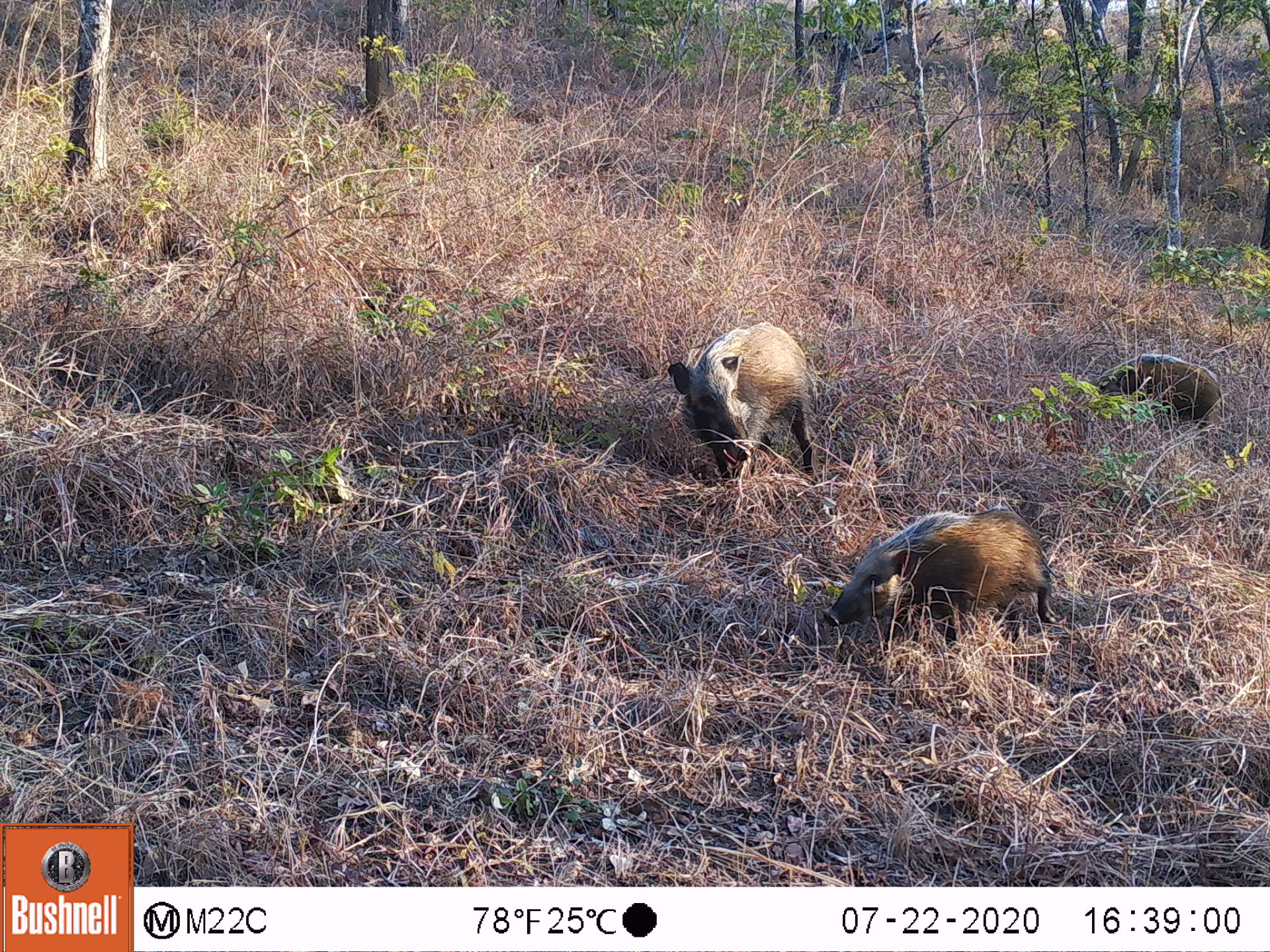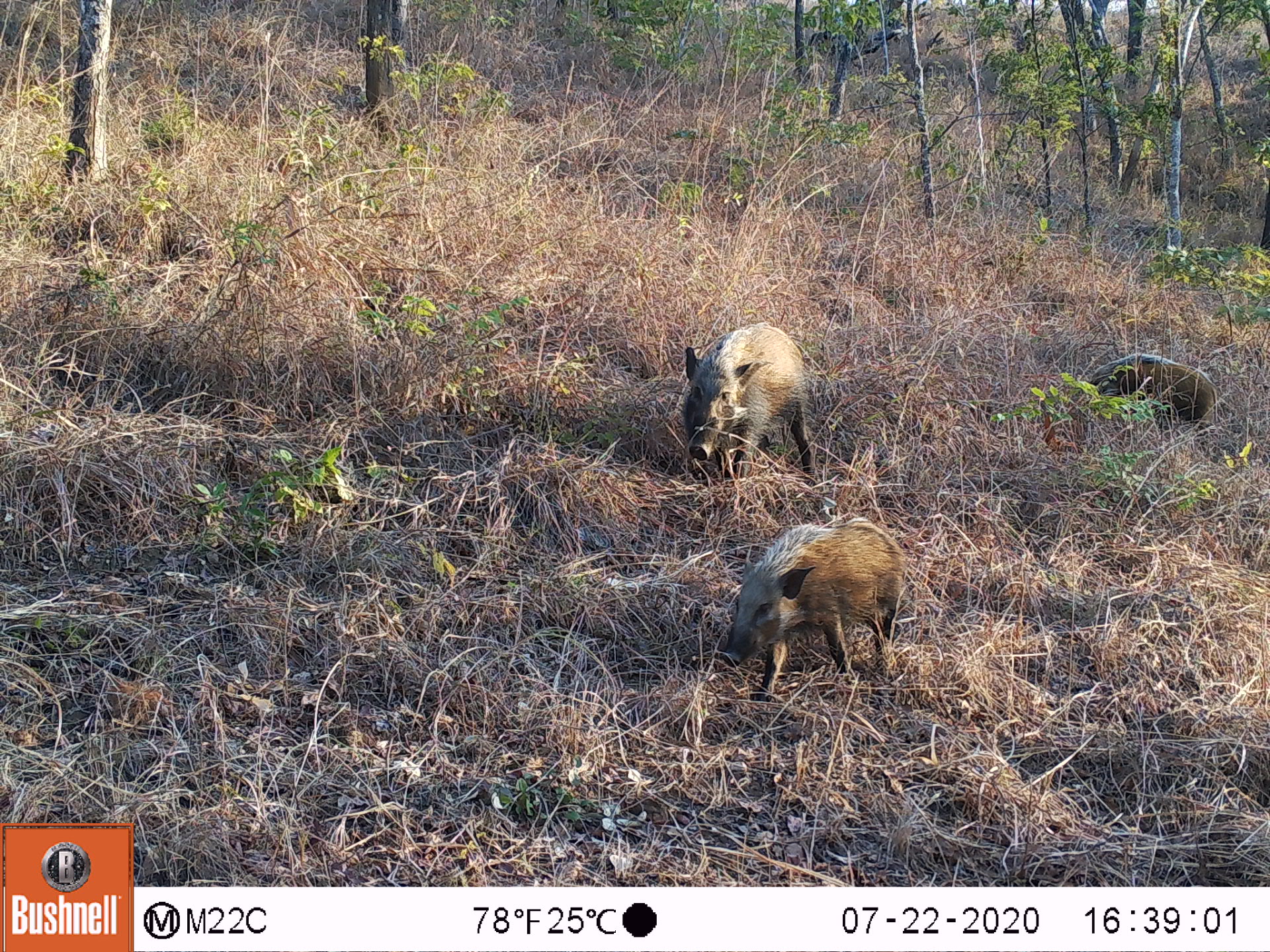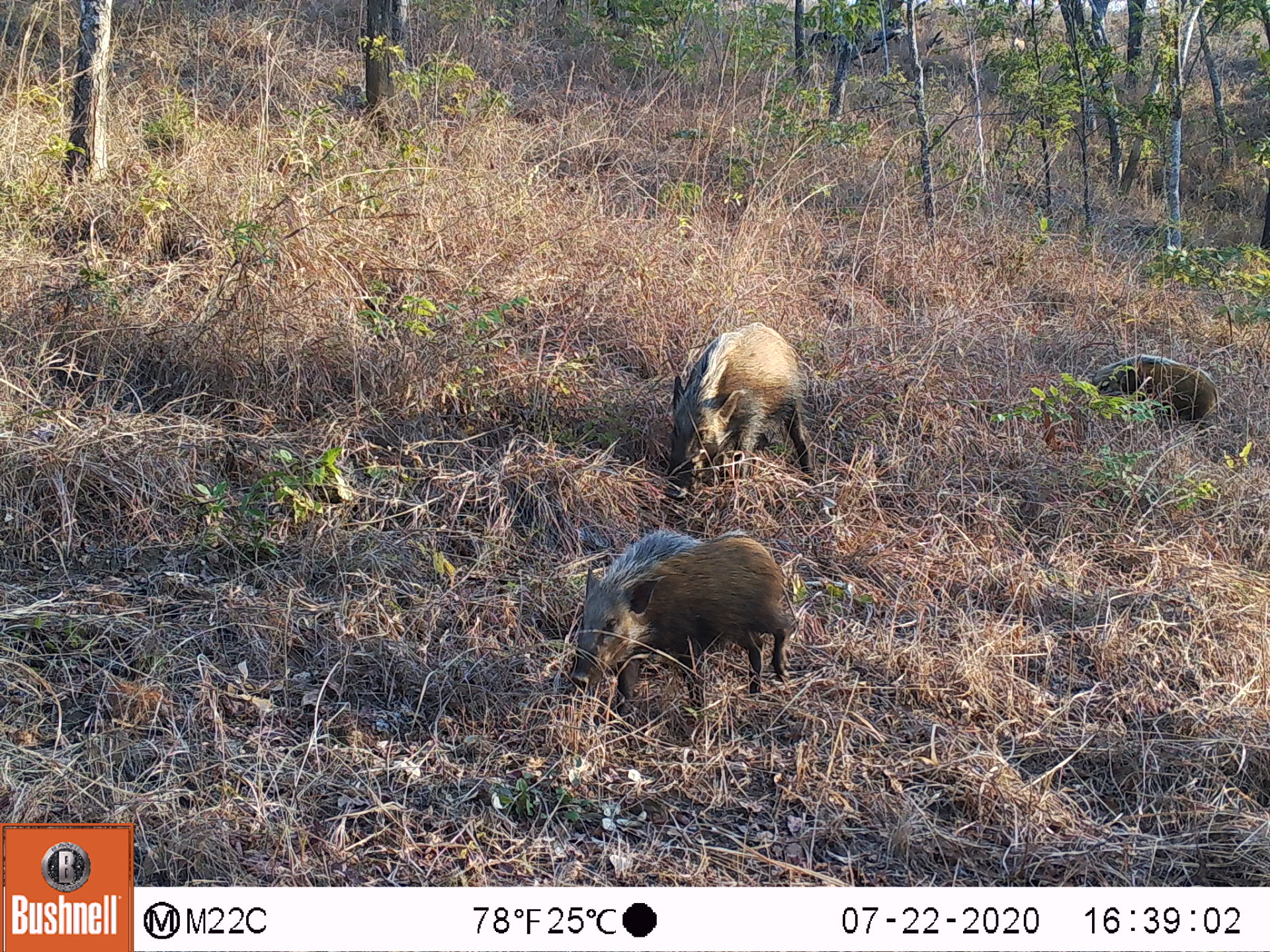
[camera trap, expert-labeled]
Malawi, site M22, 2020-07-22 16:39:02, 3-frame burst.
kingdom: Animalia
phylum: Chordata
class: Mammalia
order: Artiodactyla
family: Suidae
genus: Potamochoerus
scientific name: Potamochoerus larvatus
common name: bushpig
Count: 3.